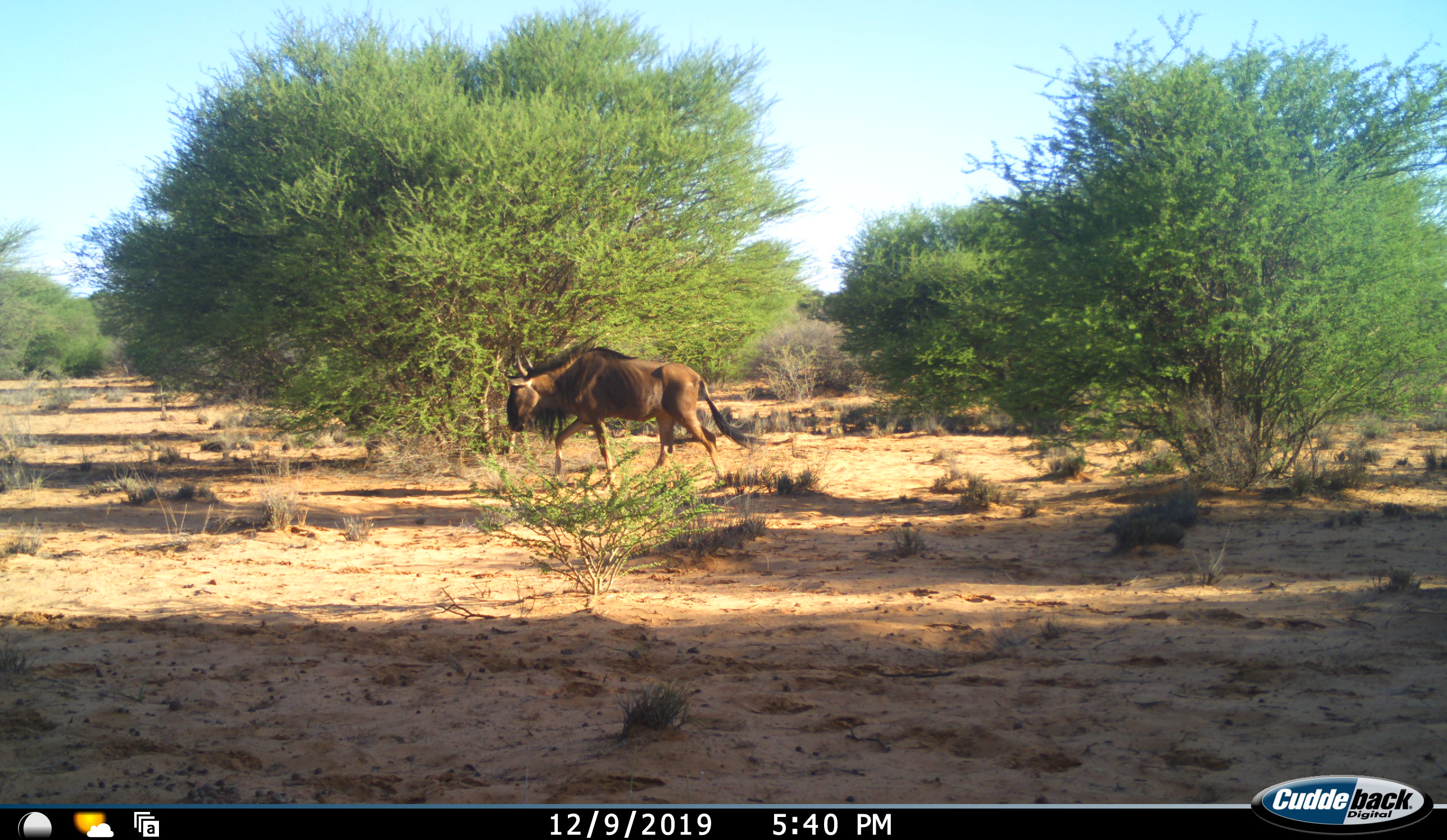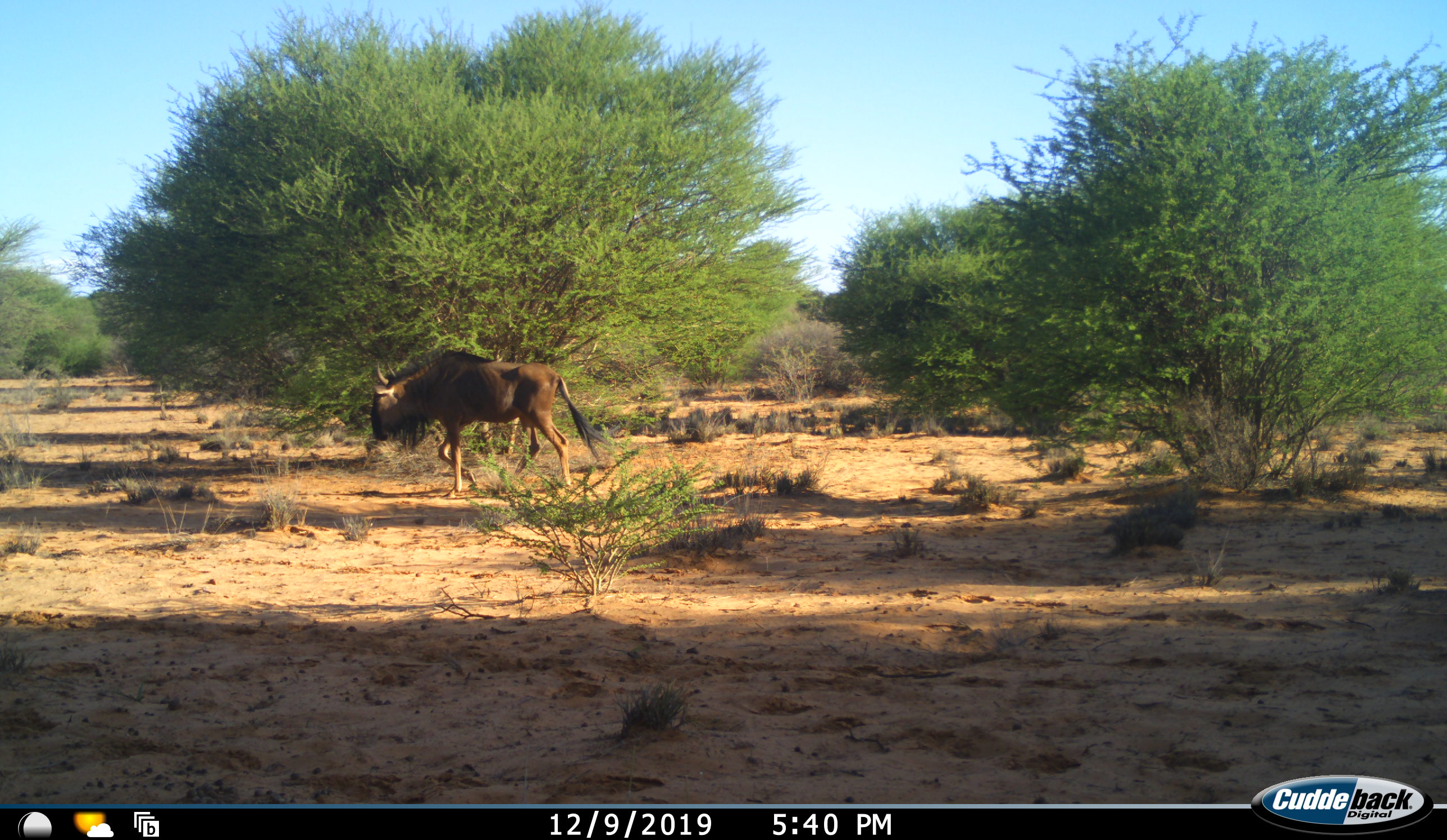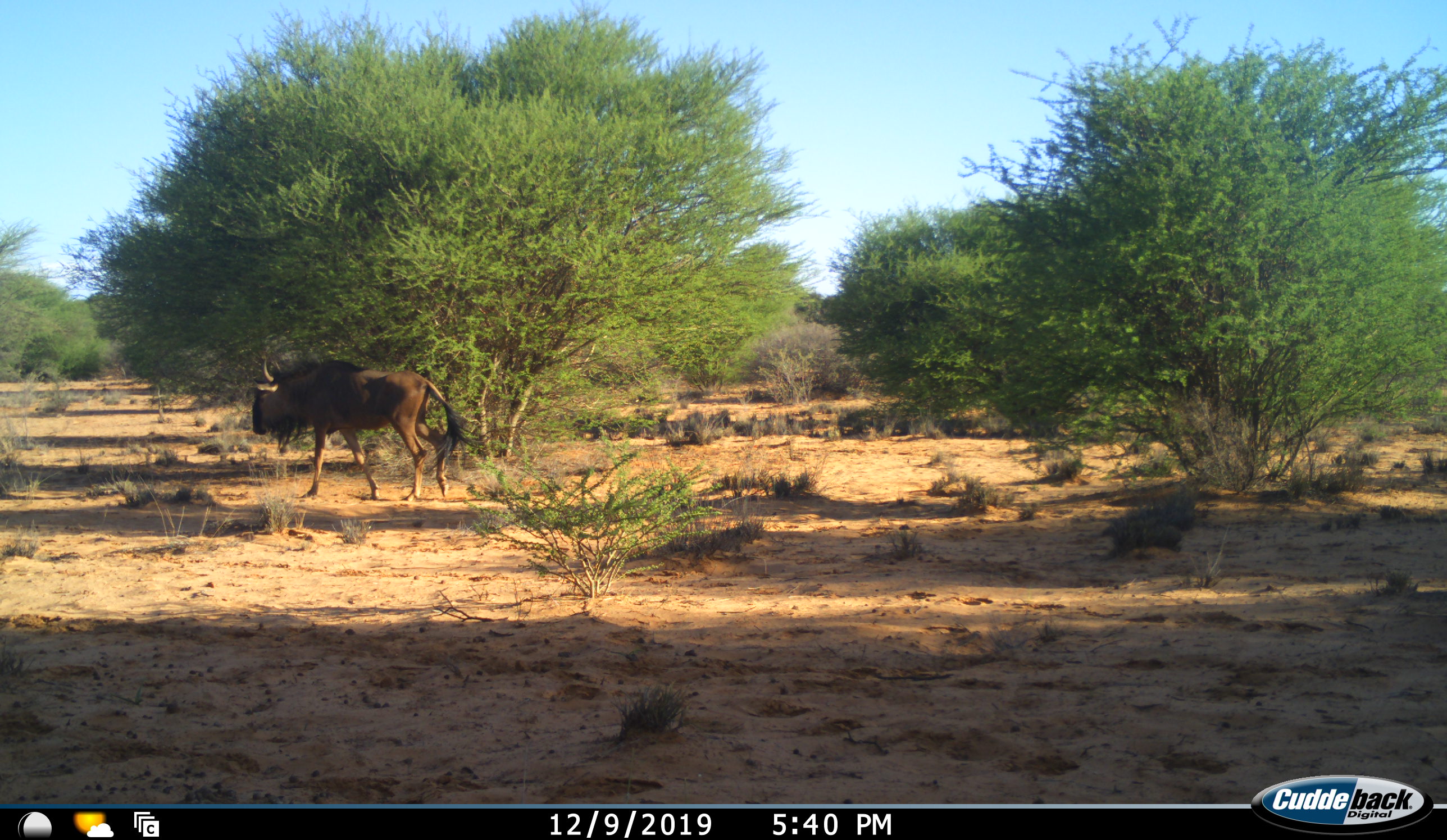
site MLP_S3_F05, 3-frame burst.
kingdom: Animalia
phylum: Chordata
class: Mammalia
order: Artiodactyla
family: Bovidae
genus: Connochaetes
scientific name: Connochaetes taurinus taurinus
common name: blue wildebeest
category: wildebeestblue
Wildebeestblue (blue wildebeest) (Connochaetes taurinus taurinus), count 1. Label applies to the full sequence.